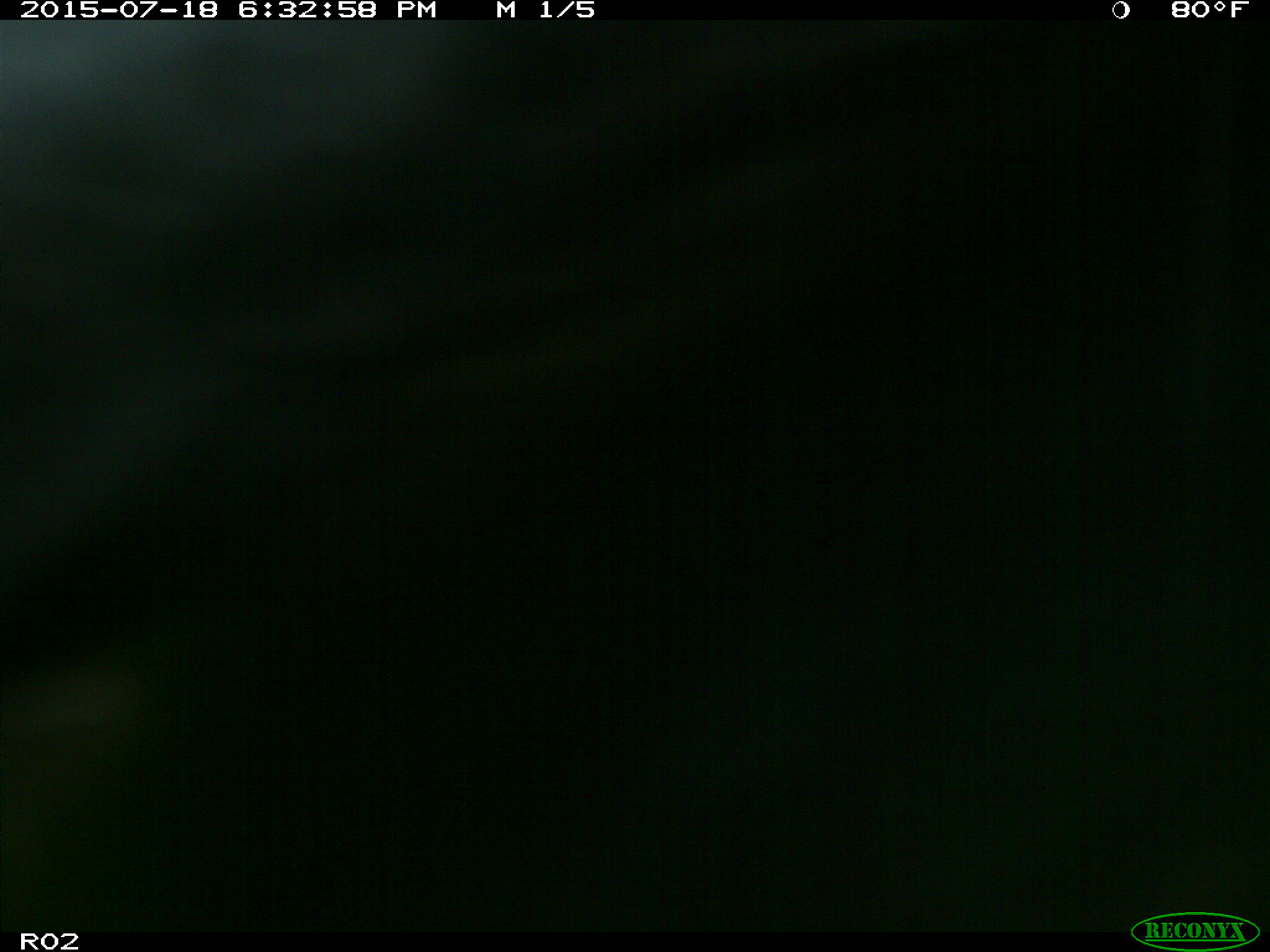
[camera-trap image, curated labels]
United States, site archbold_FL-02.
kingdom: Animalia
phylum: Chordata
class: Mammalia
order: Artiodactyla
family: Bovidae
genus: Bos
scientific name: Bos taurus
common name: domestic cow